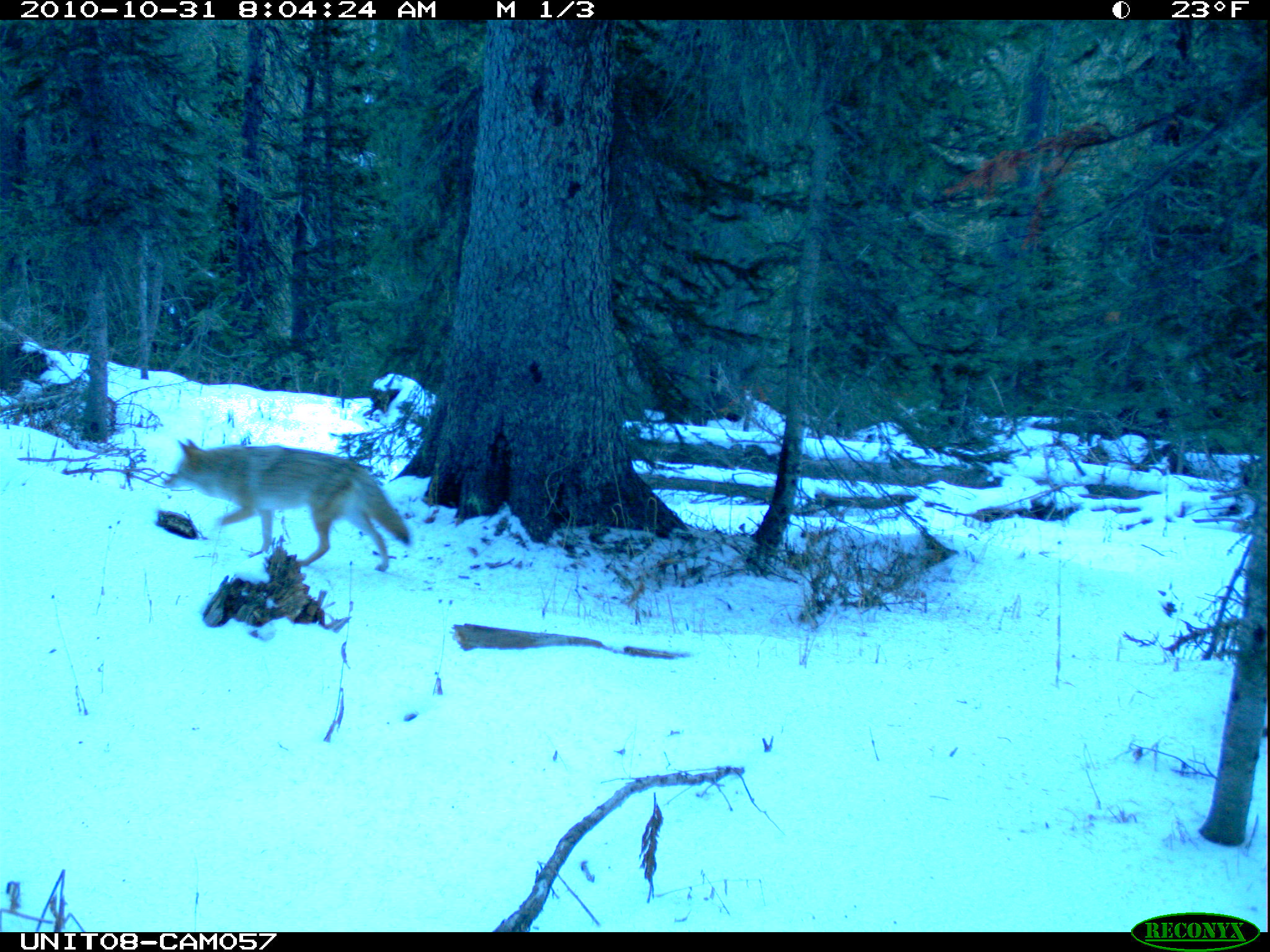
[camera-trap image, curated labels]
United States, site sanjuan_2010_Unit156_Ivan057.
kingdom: Animalia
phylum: Chordata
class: Mammalia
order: Carnivora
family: Canidae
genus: Canis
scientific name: Canis latrans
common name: coyote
Canis latrans (coyote).